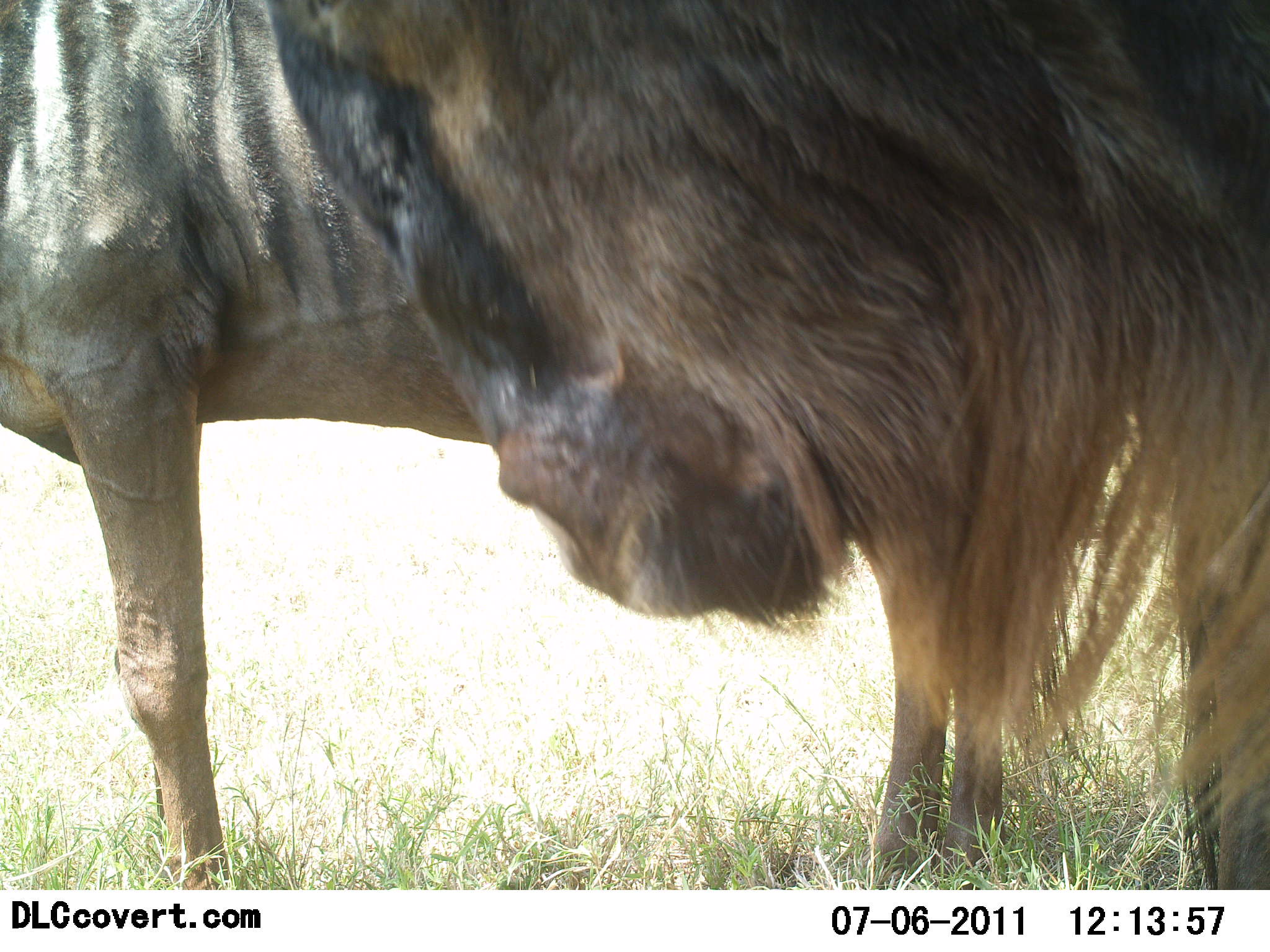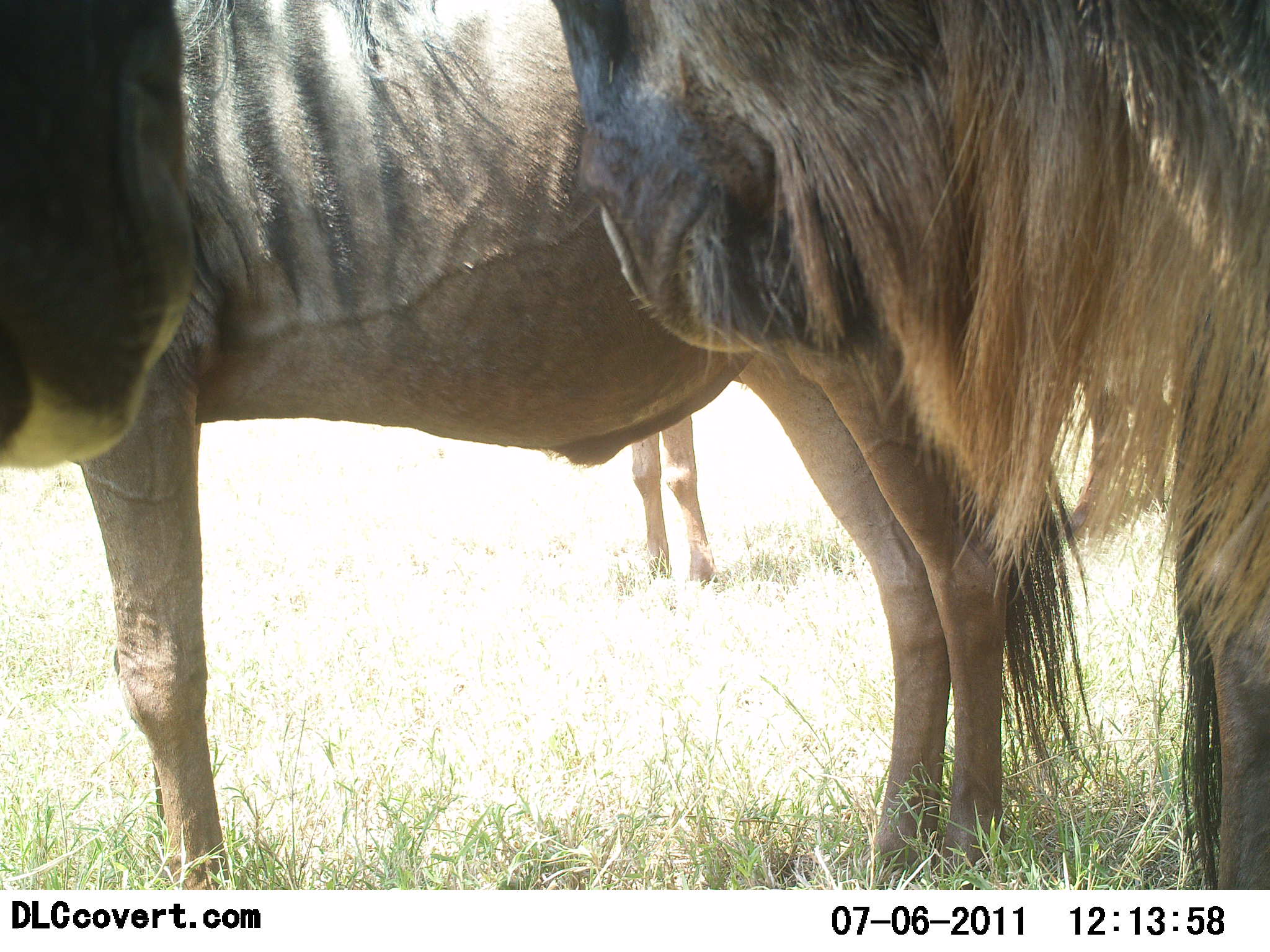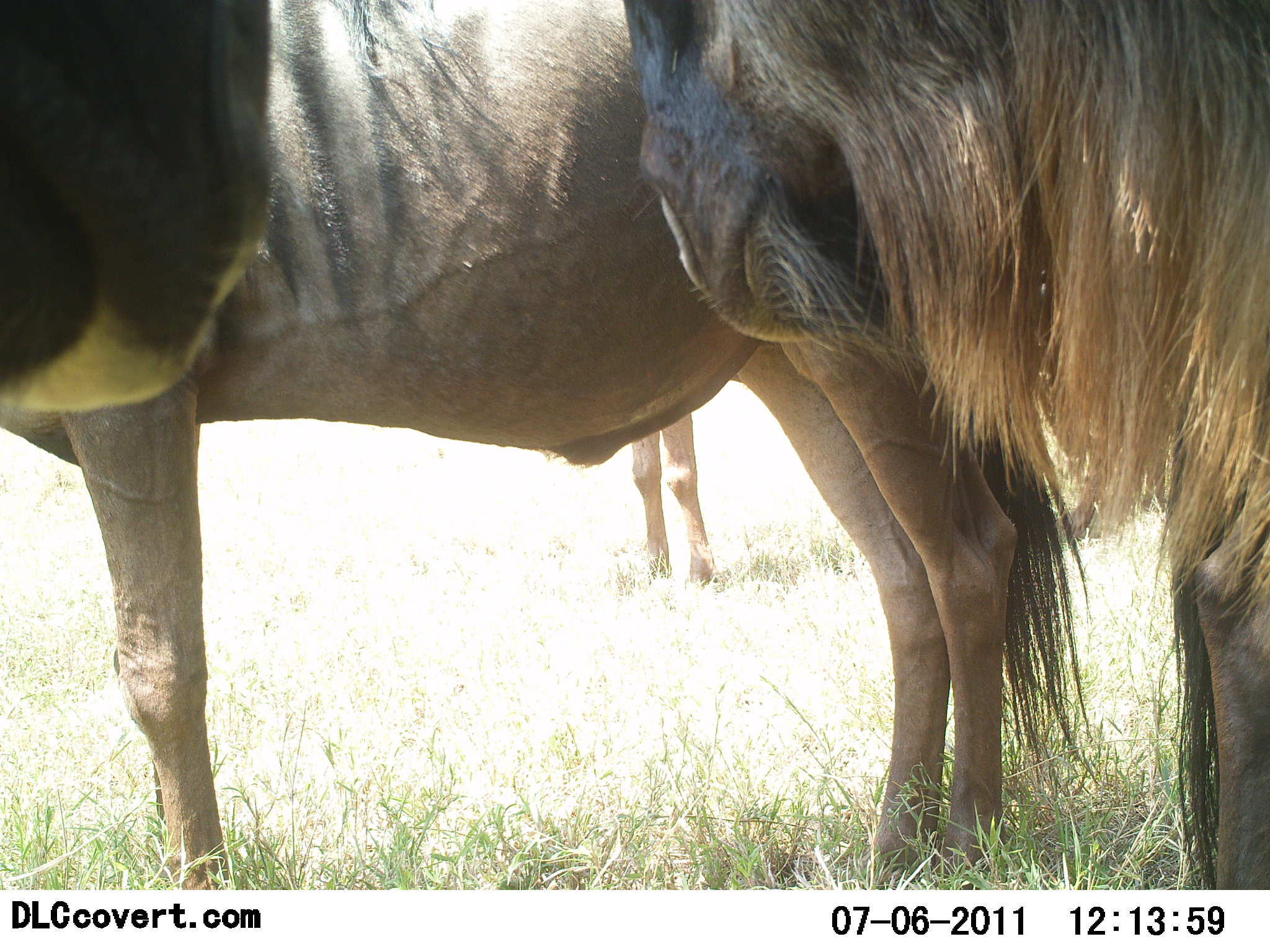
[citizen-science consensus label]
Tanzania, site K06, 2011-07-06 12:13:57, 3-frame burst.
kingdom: Animalia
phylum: Chordata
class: Mammalia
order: Artiodactyla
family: Bovidae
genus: Connochaetes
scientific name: Connochaetes taurinus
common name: blue wildebeest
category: wildebeest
Wildebeest (blue wildebeest) (Connochaetes taurinus), count 3. Behavior (volunteer vote fractions): standing 93%, resting 0%, moving 0%, interacting 14%. Young present (vote fraction): 0%. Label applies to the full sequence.